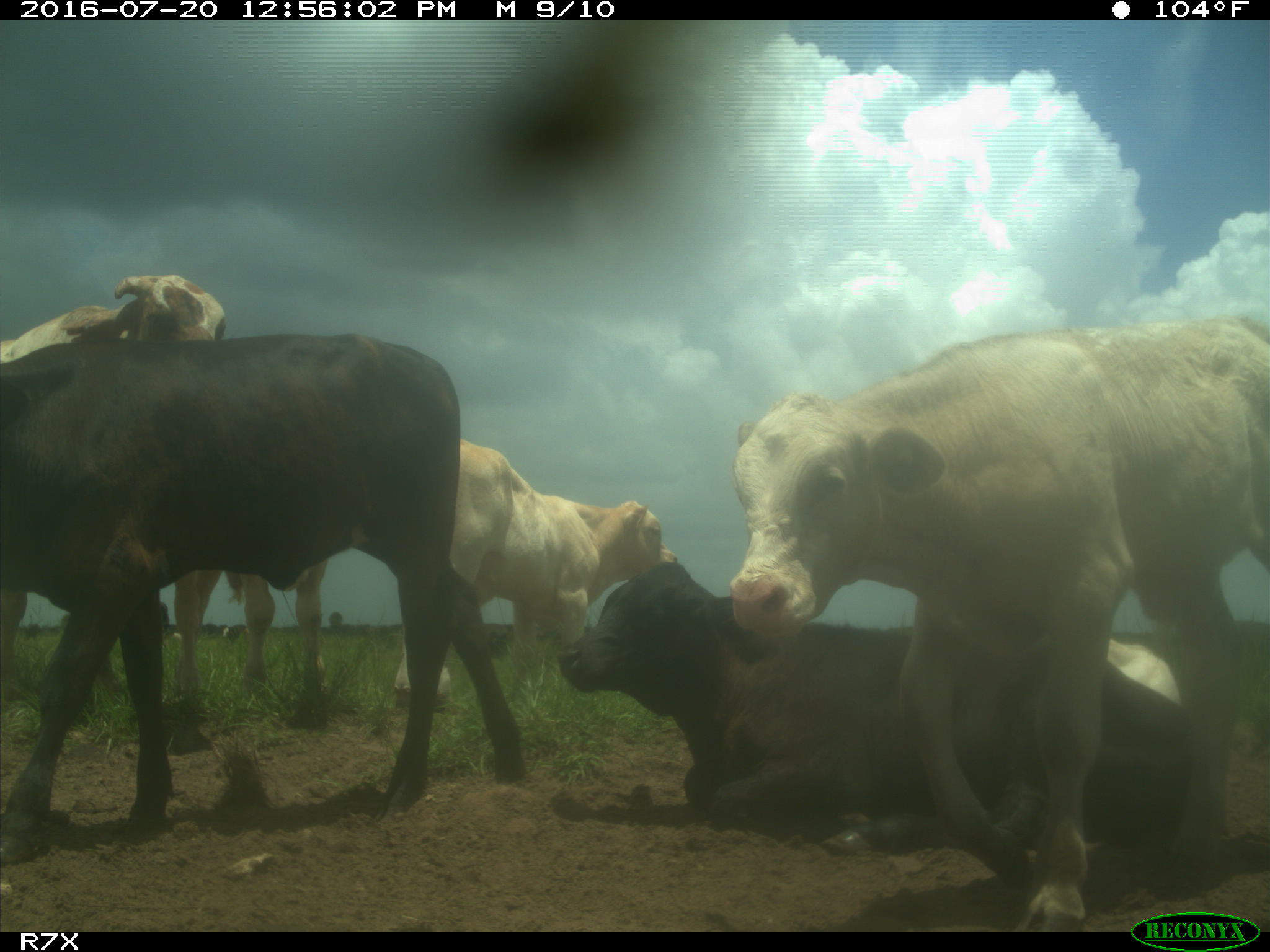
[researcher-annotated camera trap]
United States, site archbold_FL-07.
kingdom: Animalia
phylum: Chordata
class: Mammalia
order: Artiodactyla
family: Bovidae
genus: Bos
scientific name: Bos taurus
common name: domestic cow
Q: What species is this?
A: Bos taurus (domestic cow).